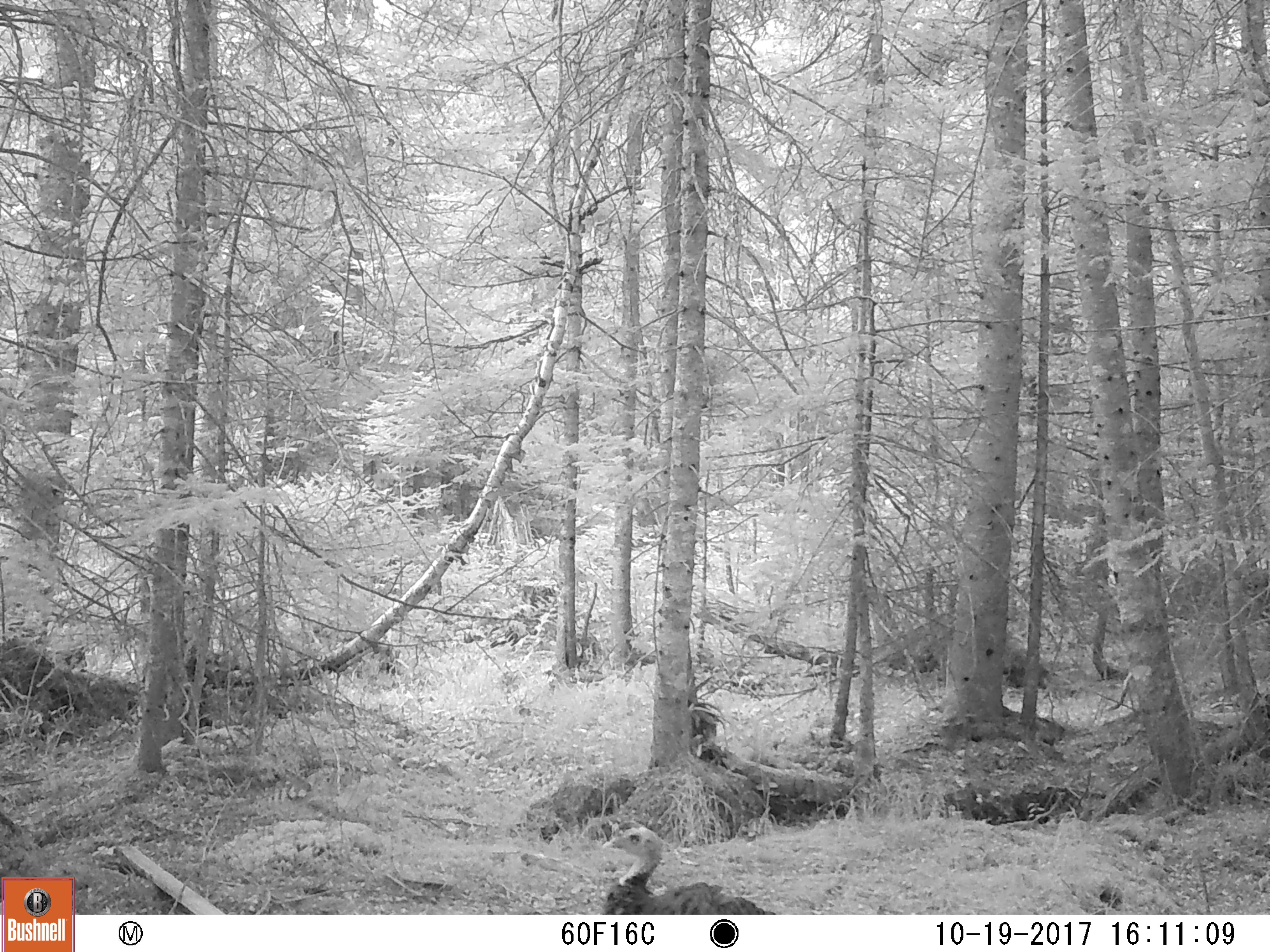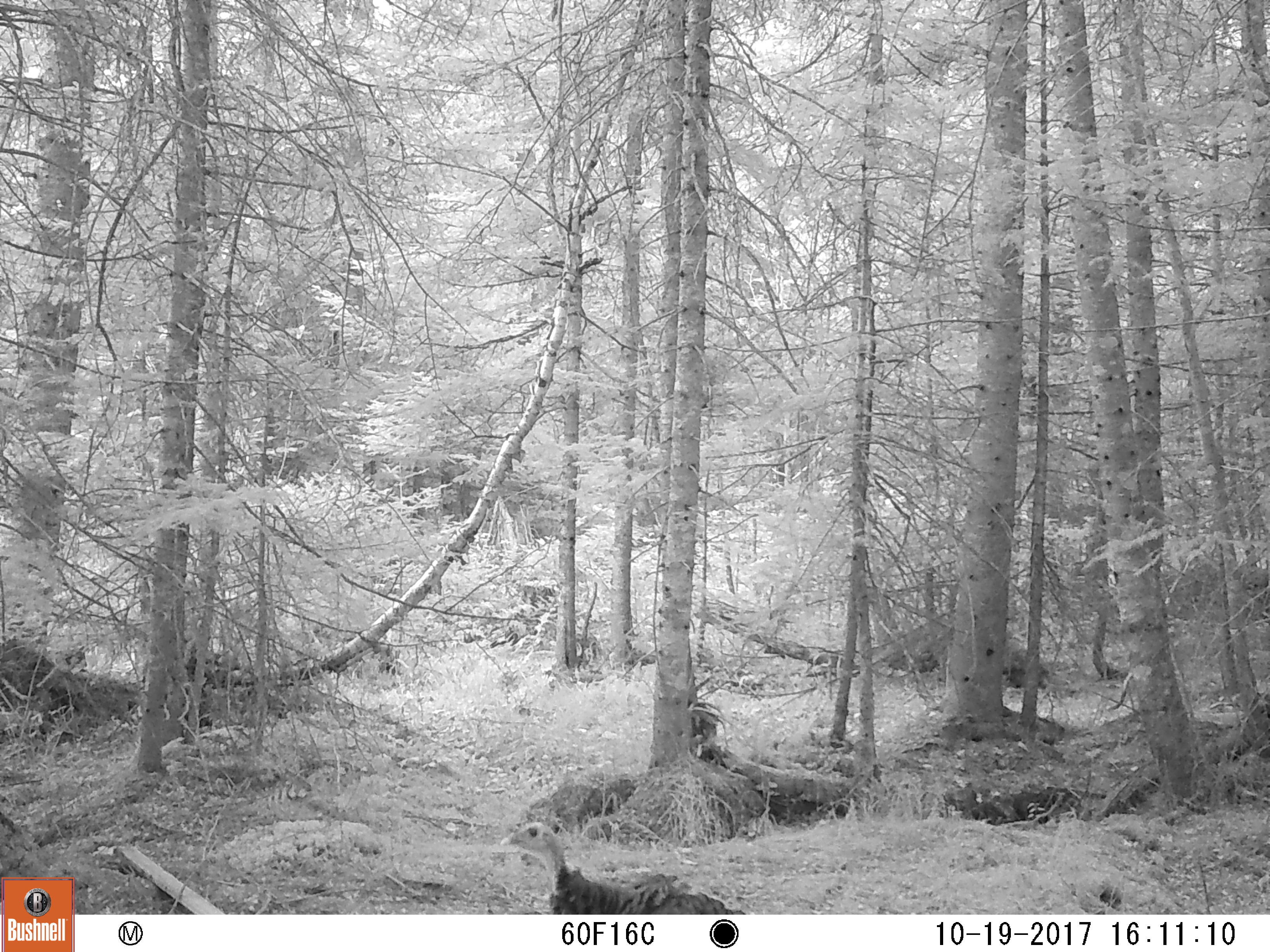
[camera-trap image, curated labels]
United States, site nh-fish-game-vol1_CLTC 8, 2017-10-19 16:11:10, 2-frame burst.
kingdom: Animalia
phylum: Chordata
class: Aves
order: Galliformes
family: Phasianidae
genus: Meleagris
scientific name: Meleagris gallopavo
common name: wild turkey